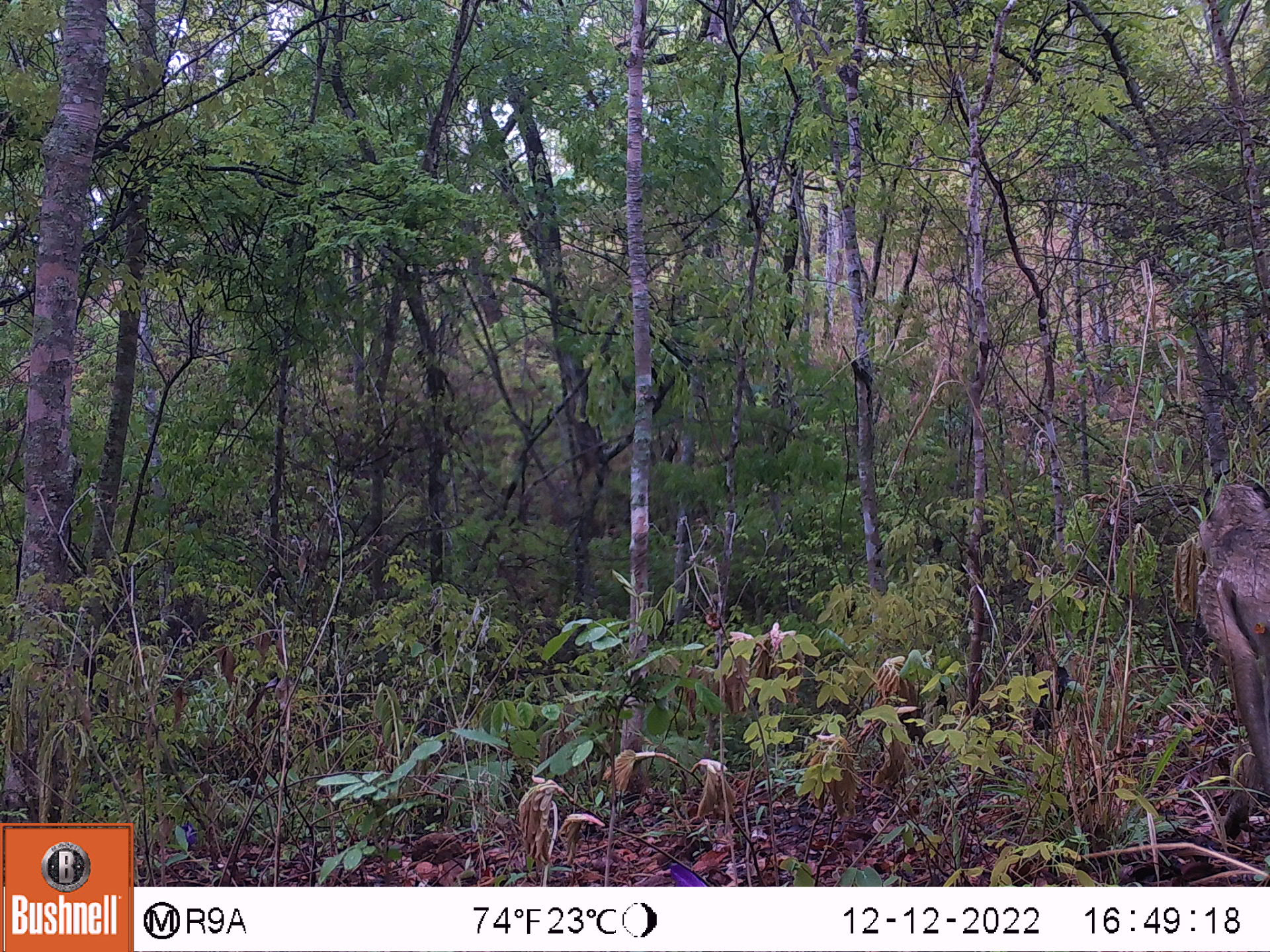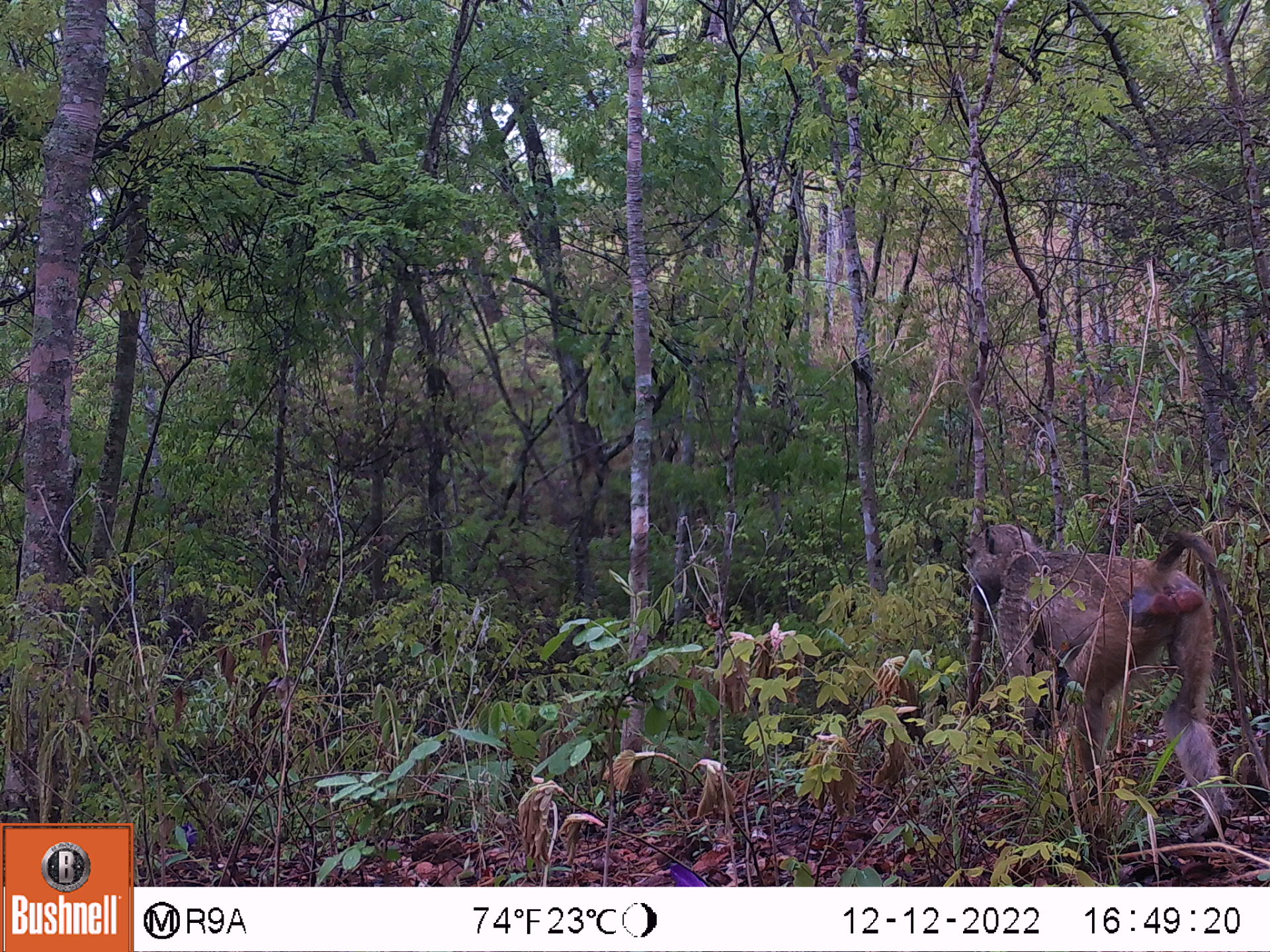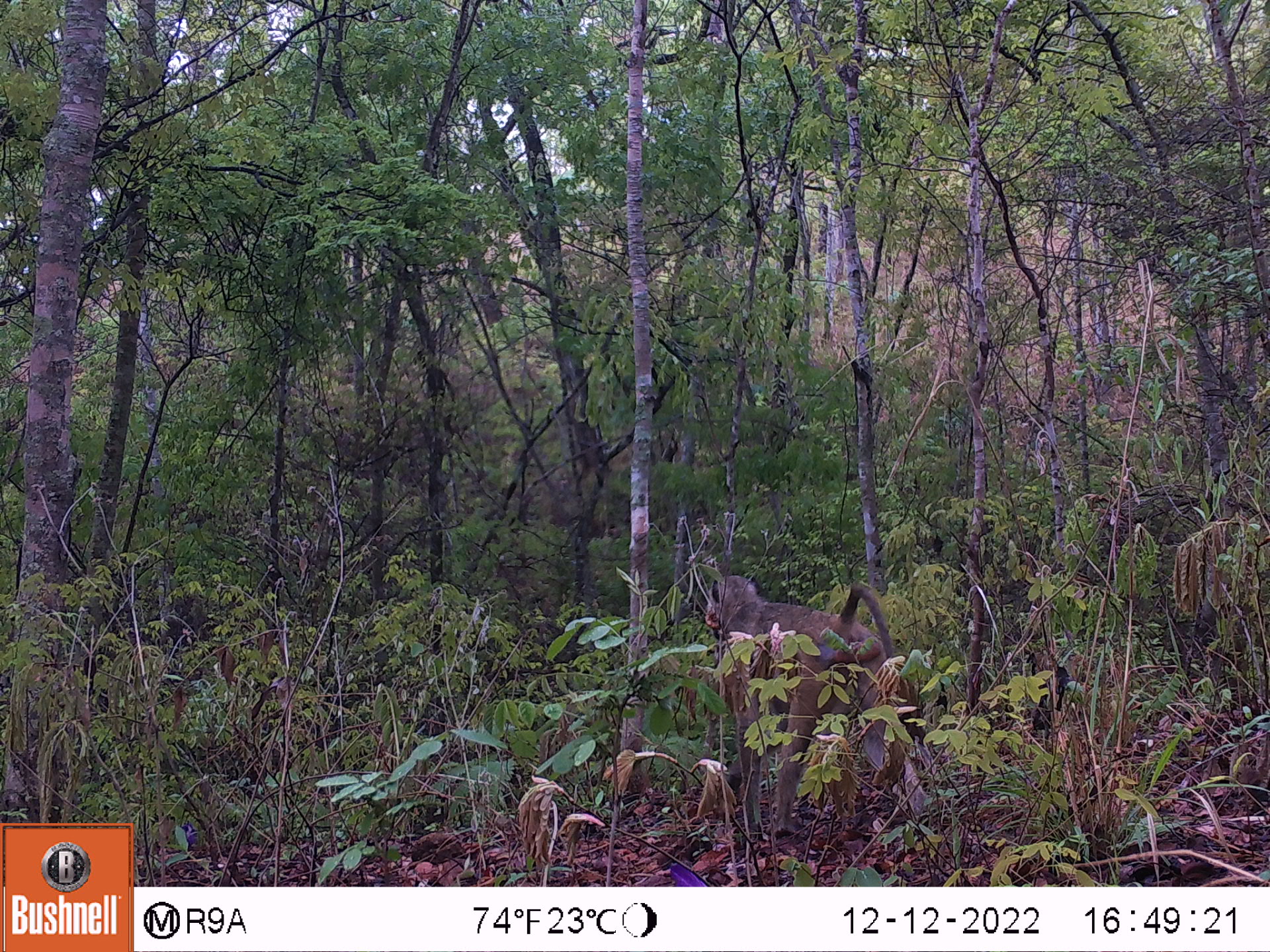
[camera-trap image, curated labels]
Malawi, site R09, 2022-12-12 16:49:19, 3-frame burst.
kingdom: Animalia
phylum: Chordata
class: Mammalia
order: Primates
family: Cercopithecidae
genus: Papio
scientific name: Papio cynocephalus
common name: yellow baboon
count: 1